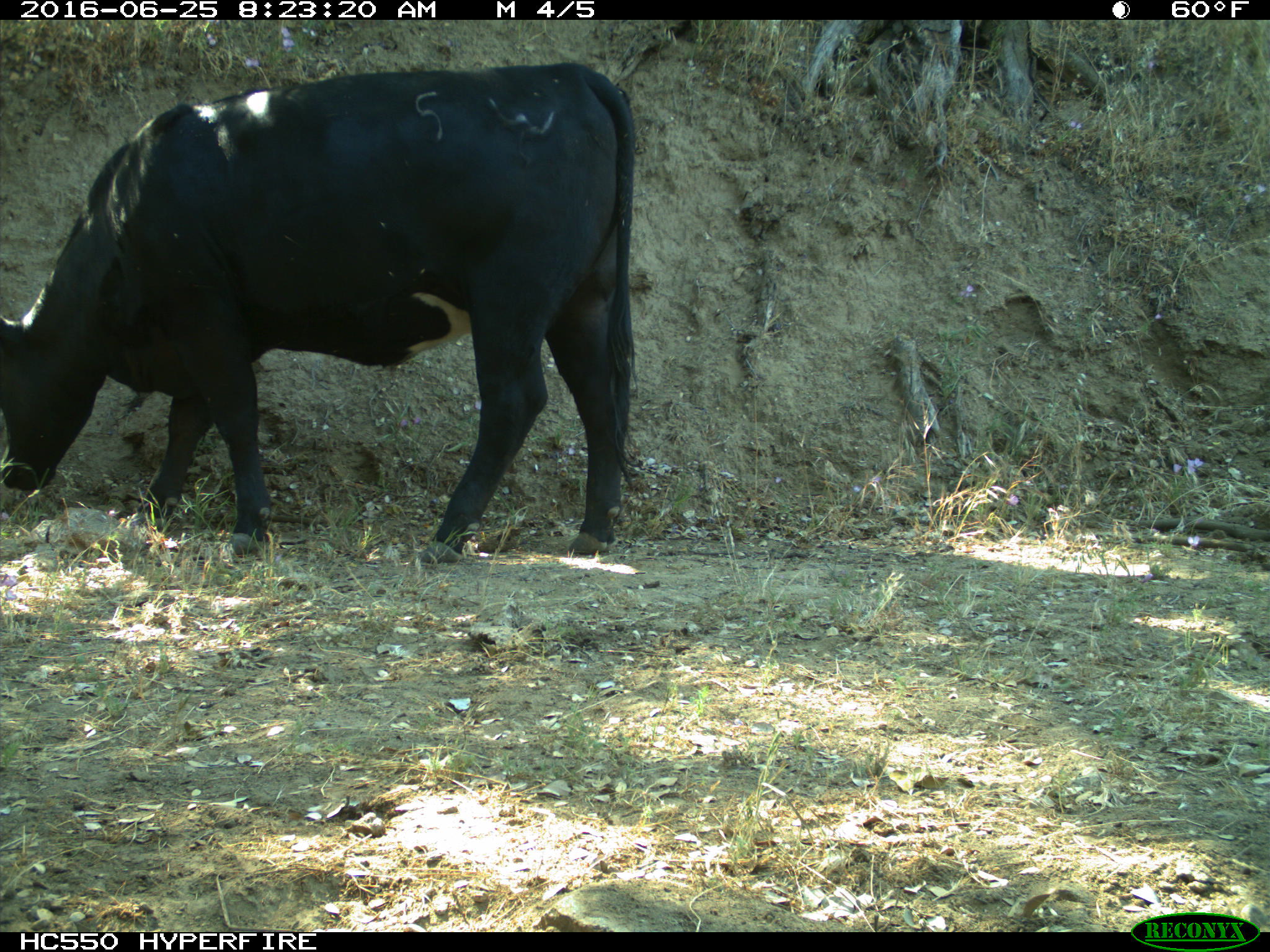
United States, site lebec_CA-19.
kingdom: Animalia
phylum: Chordata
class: Mammalia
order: Artiodactyla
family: Bovidae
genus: Bos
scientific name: Bos taurus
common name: domestic cow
Bos taurus (domestic cow).